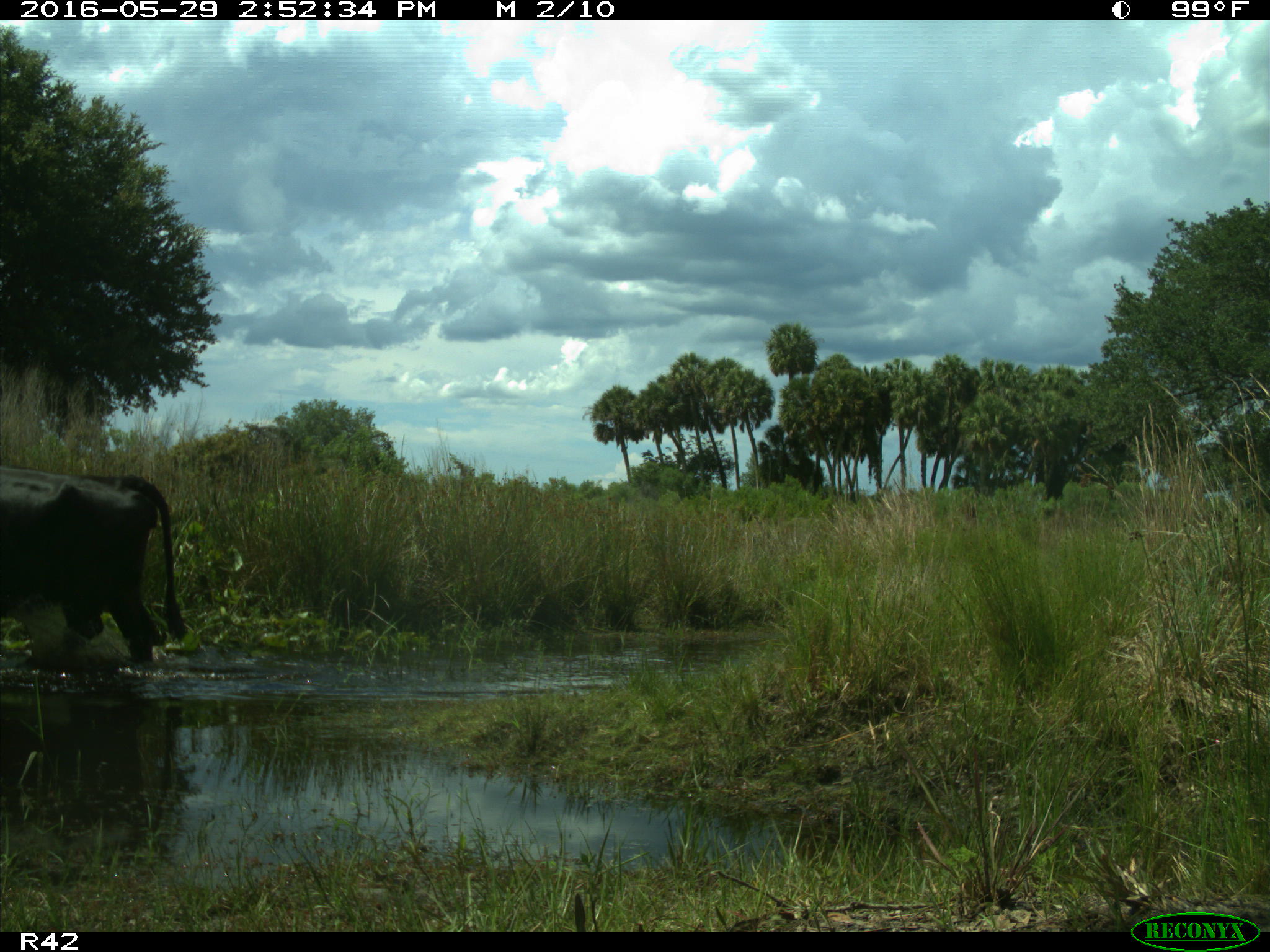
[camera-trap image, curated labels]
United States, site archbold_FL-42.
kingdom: Animalia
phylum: Chordata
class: Mammalia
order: Artiodactyla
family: Bovidae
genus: Bos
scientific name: Bos taurus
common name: domestic cow